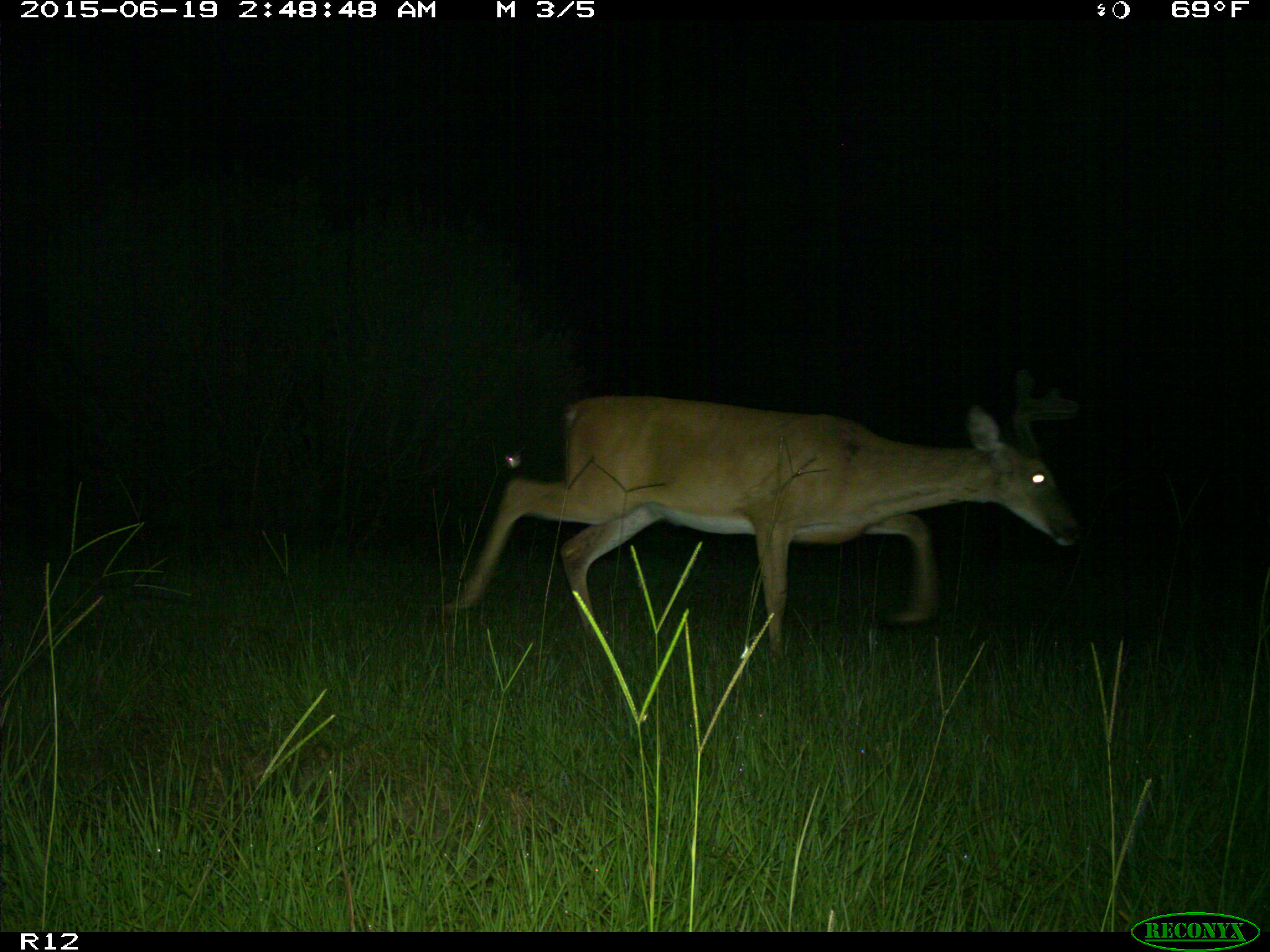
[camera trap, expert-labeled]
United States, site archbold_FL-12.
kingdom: Animalia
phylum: Chordata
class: Mammalia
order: Artiodactyla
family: Cervidae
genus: Odocoileus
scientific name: Odocoileus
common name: deer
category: unidentified deer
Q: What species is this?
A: Unidentified deer (deer) (Odocoileus).